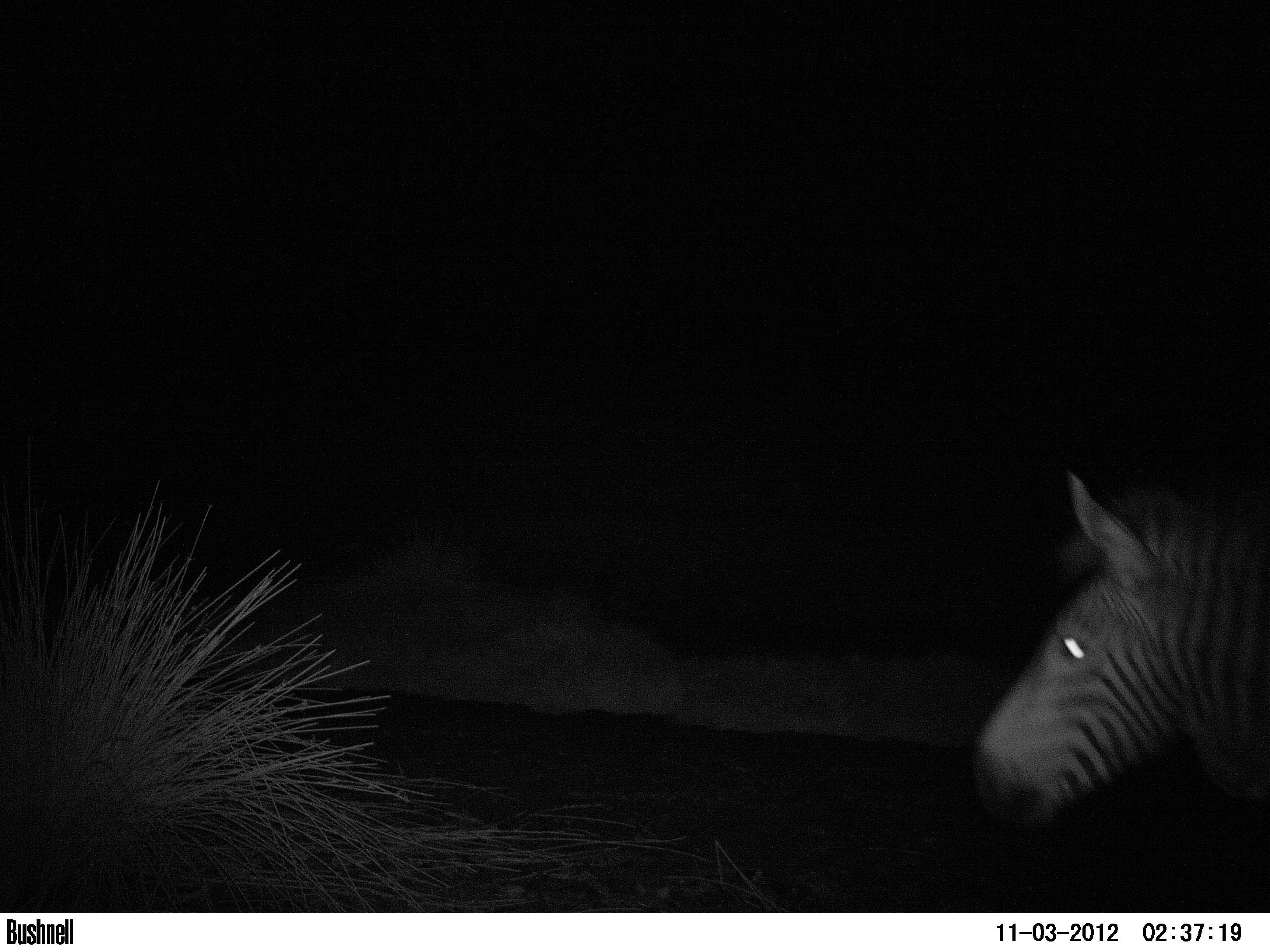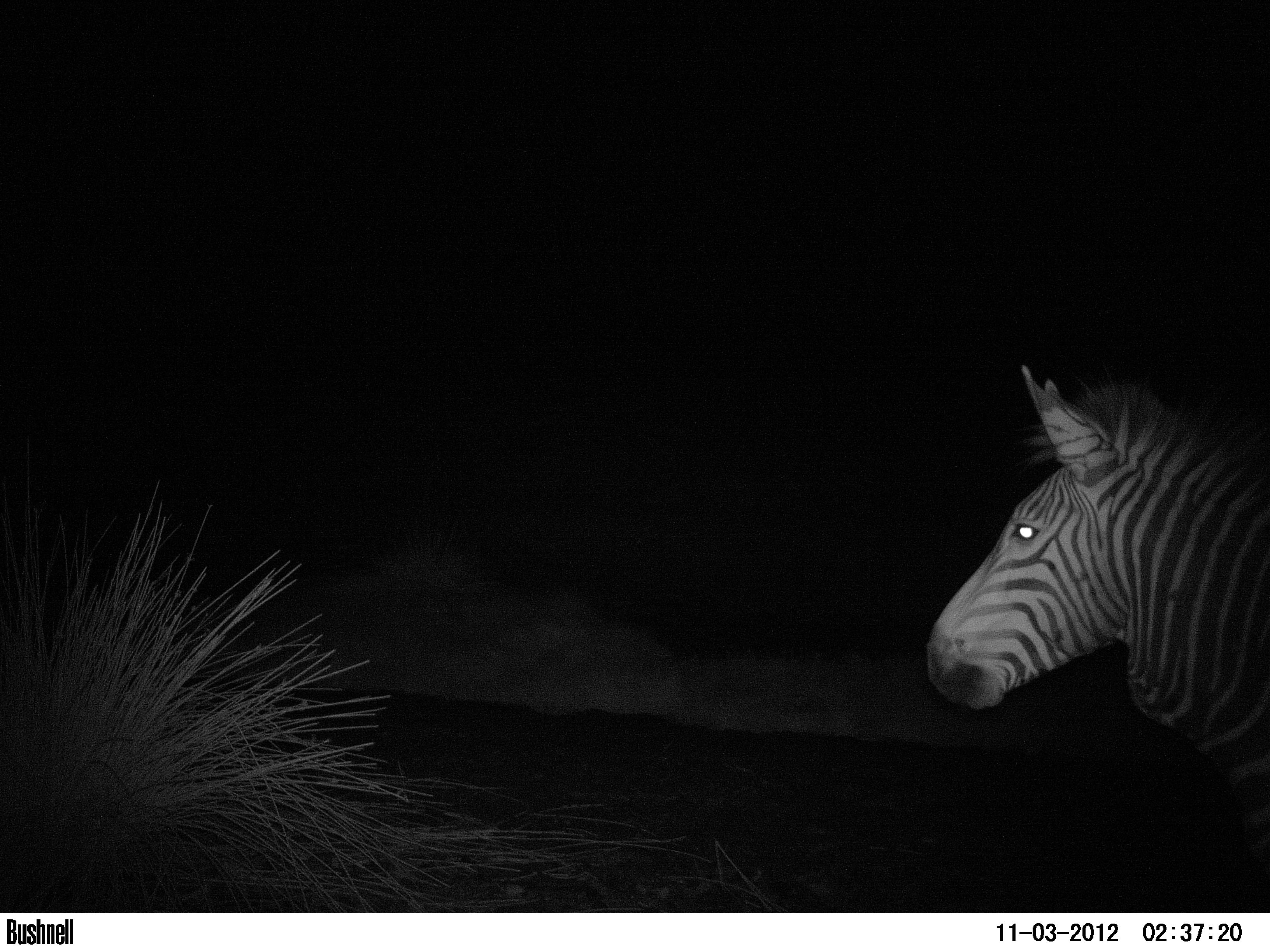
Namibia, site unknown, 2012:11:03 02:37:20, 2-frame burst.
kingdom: Animalia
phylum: Chordata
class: Mammalia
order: Perissodactyla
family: Equidae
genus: Equus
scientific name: Equus zebra hartmannae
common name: hartmann's mountain zebra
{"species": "Equus zebra hartmannae (hartmann's mountain zebra)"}